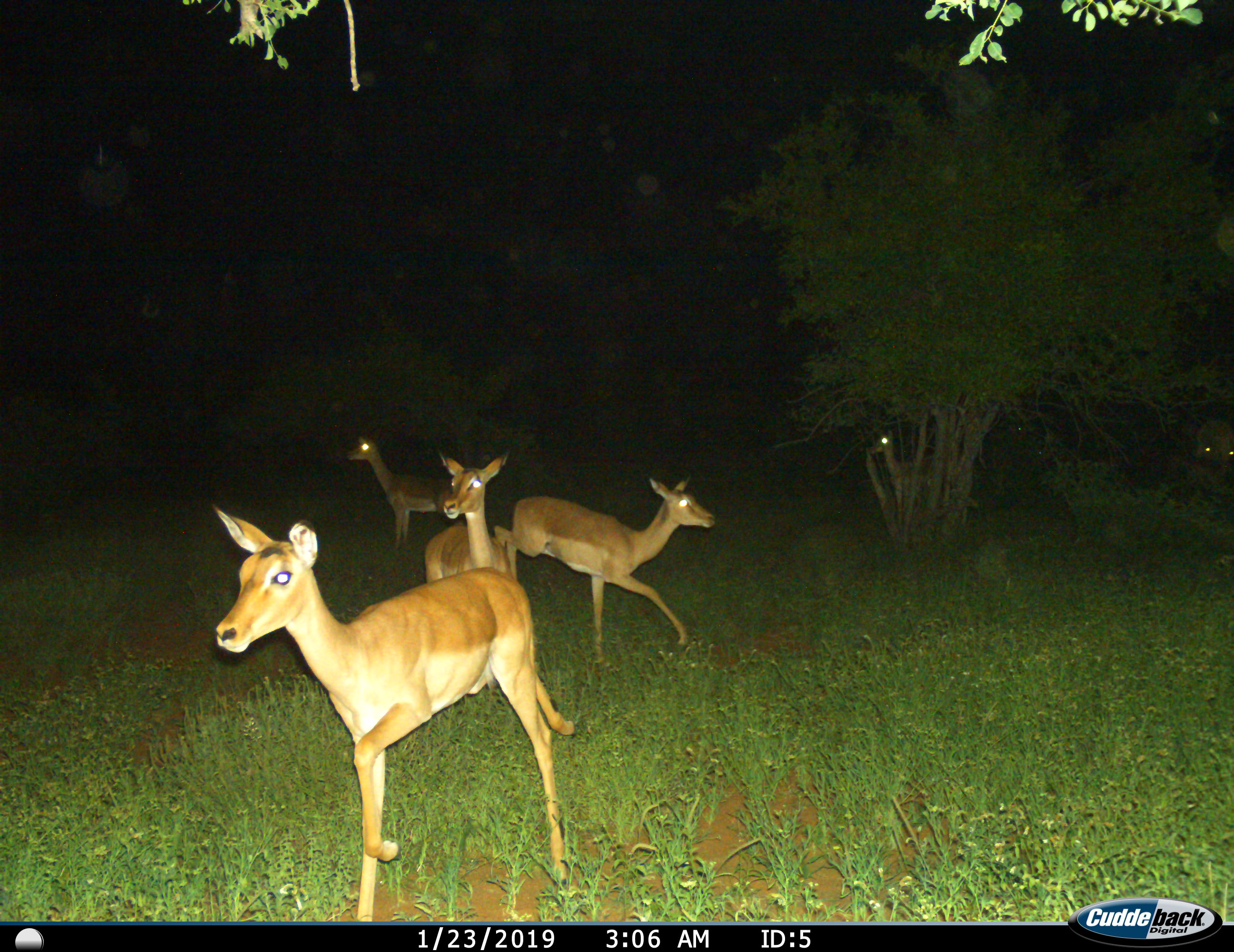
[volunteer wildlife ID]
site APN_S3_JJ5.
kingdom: Animalia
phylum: Chordata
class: Mammalia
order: Artiodactyla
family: Bovidae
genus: Aepyceros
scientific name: Aepyceros melampus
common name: impala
Impala (Aepyceros melampus), count 5. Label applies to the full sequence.